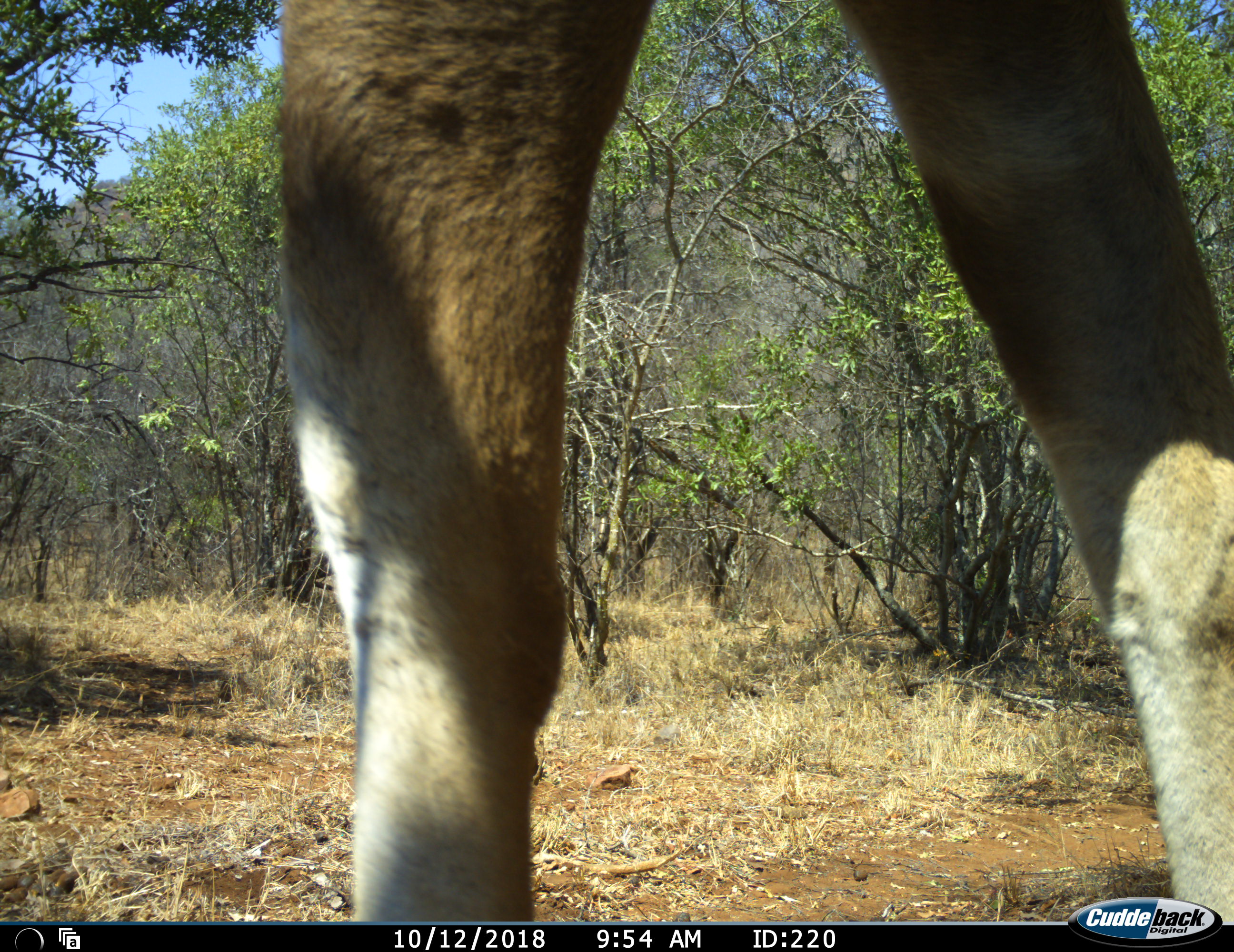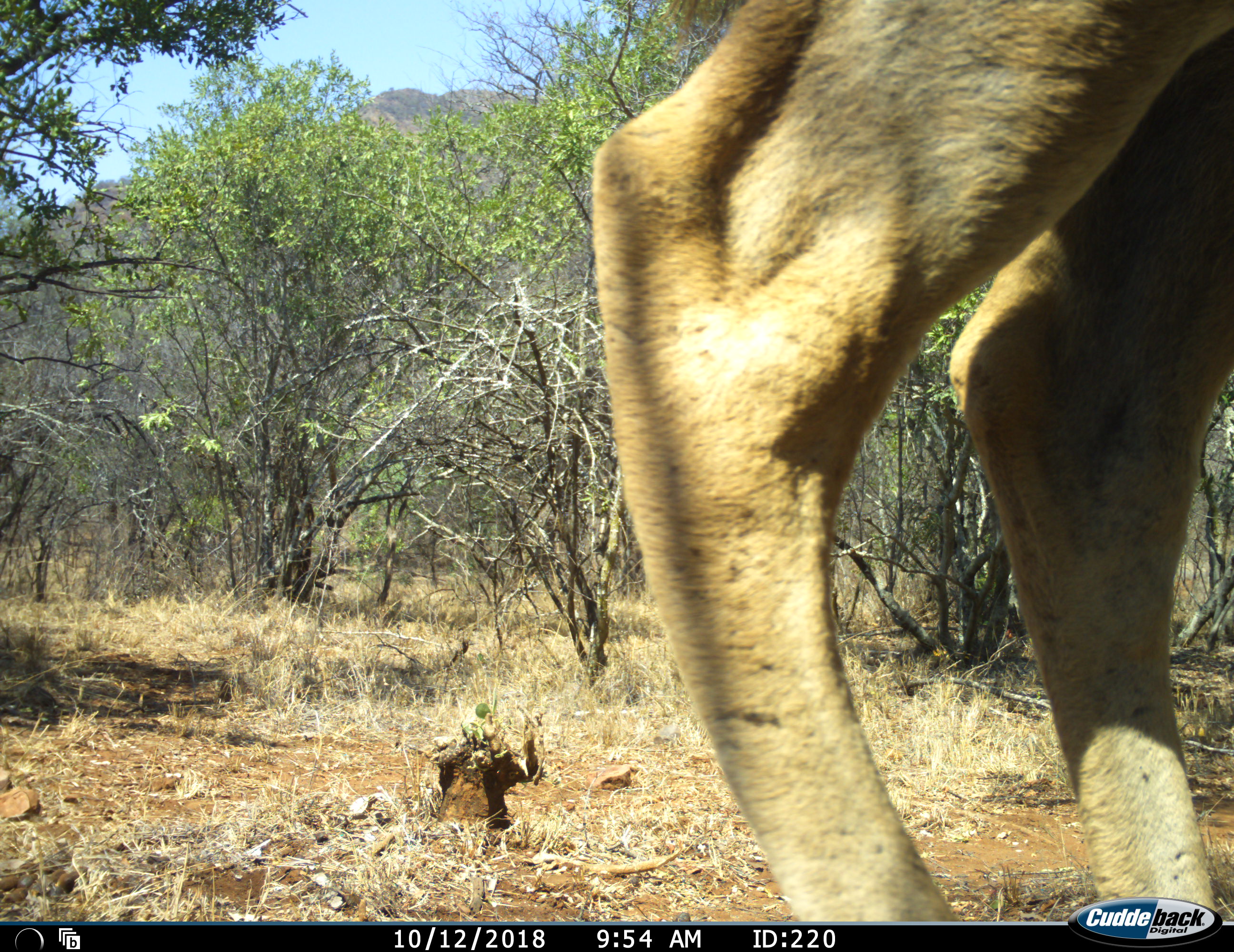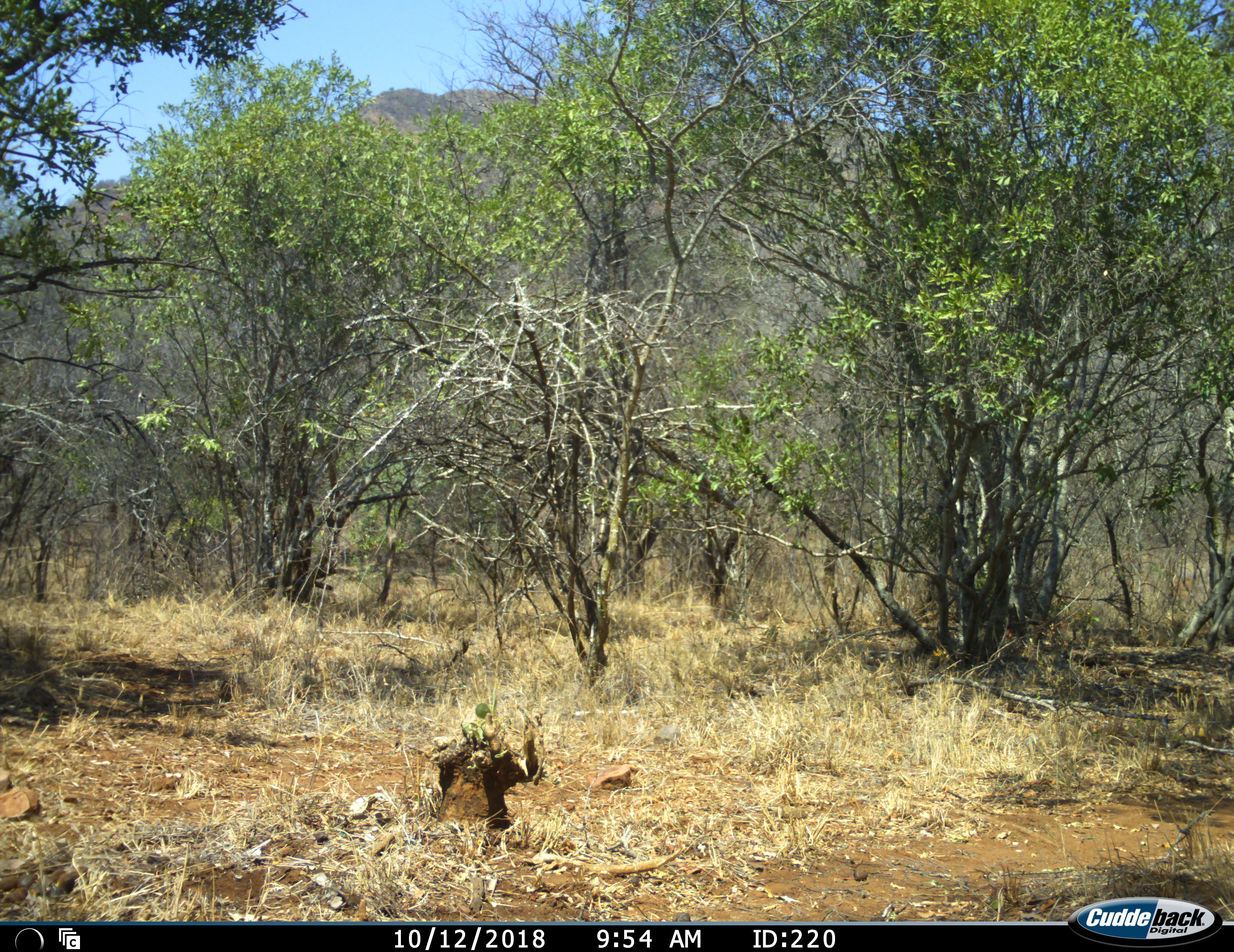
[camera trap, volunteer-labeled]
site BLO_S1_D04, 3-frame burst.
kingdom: Animalia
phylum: Chordata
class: Mammalia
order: Artiodactyla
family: Bovidae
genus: Aepyceros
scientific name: Aepyceros melampus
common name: impala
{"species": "impala (Aepyceros melampus)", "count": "1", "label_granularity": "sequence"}